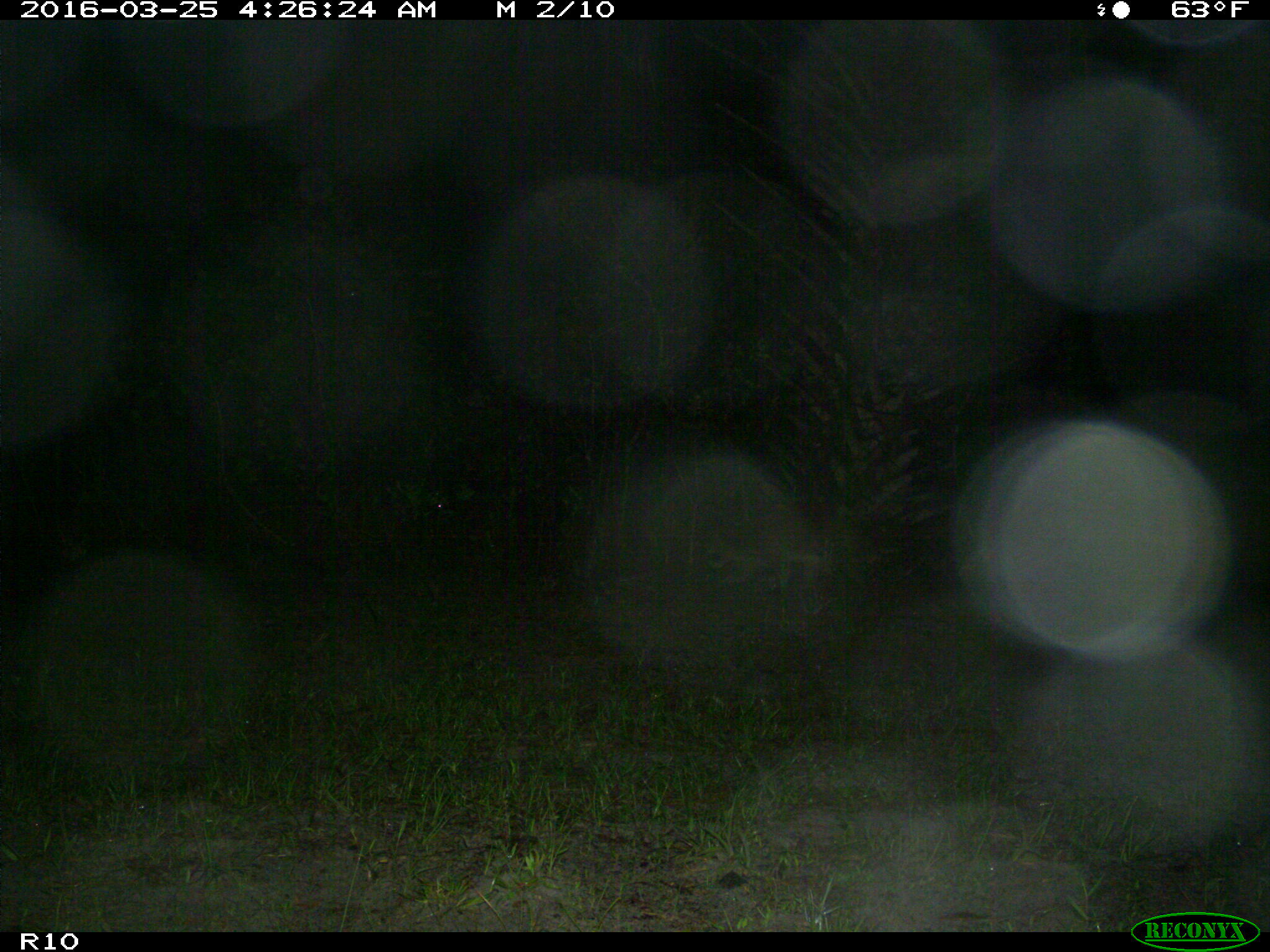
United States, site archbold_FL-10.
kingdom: Animalia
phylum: Chordata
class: Mammalia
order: Carnivora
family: Procyonidae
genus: Procyon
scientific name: Procyon lotor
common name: common raccoon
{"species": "Procyon lotor (common raccoon)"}